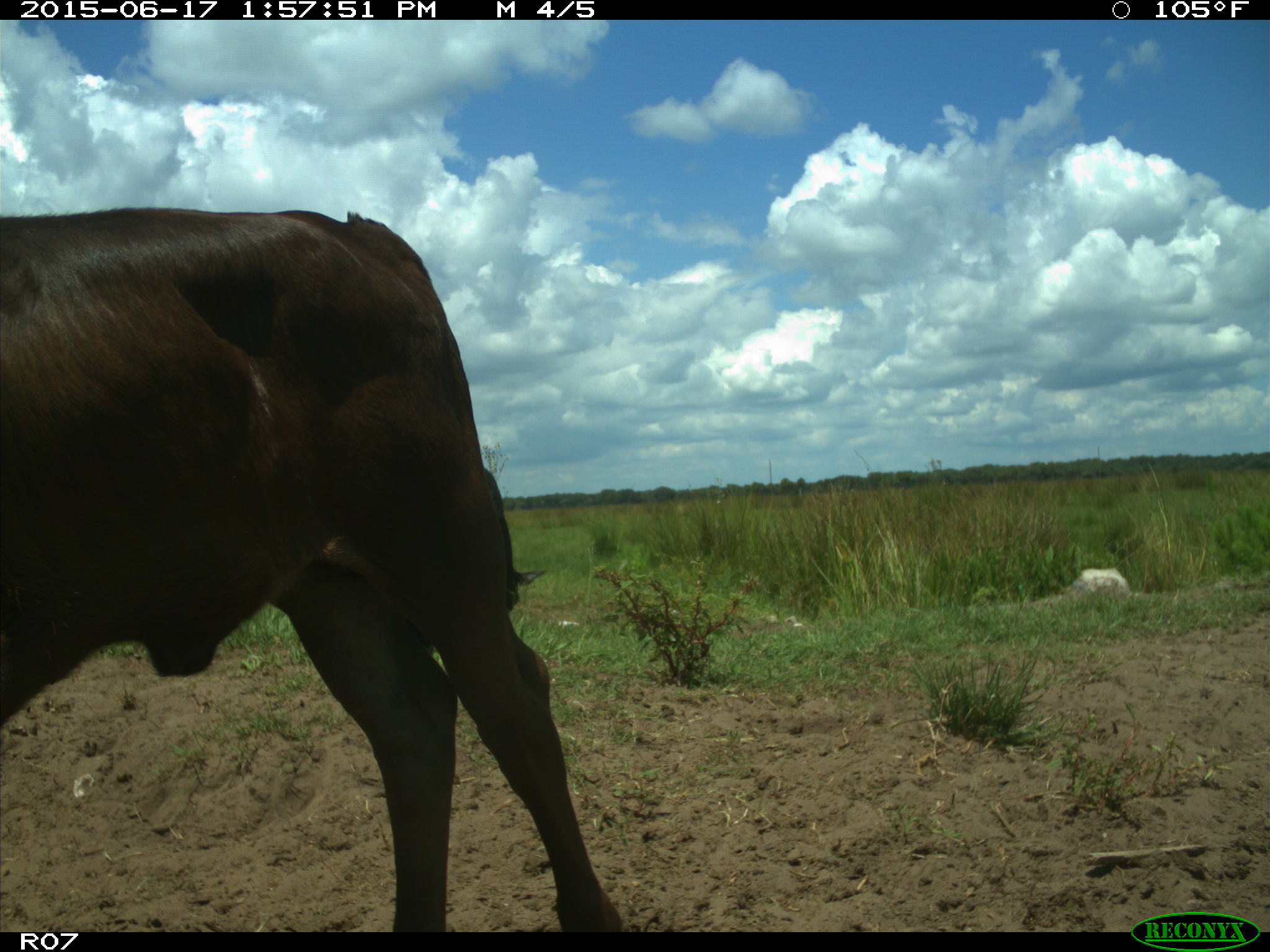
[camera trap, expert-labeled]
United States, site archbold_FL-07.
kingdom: Animalia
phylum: Chordata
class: Mammalia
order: Artiodactyla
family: Bovidae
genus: Bos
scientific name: Bos taurus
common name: domestic cow